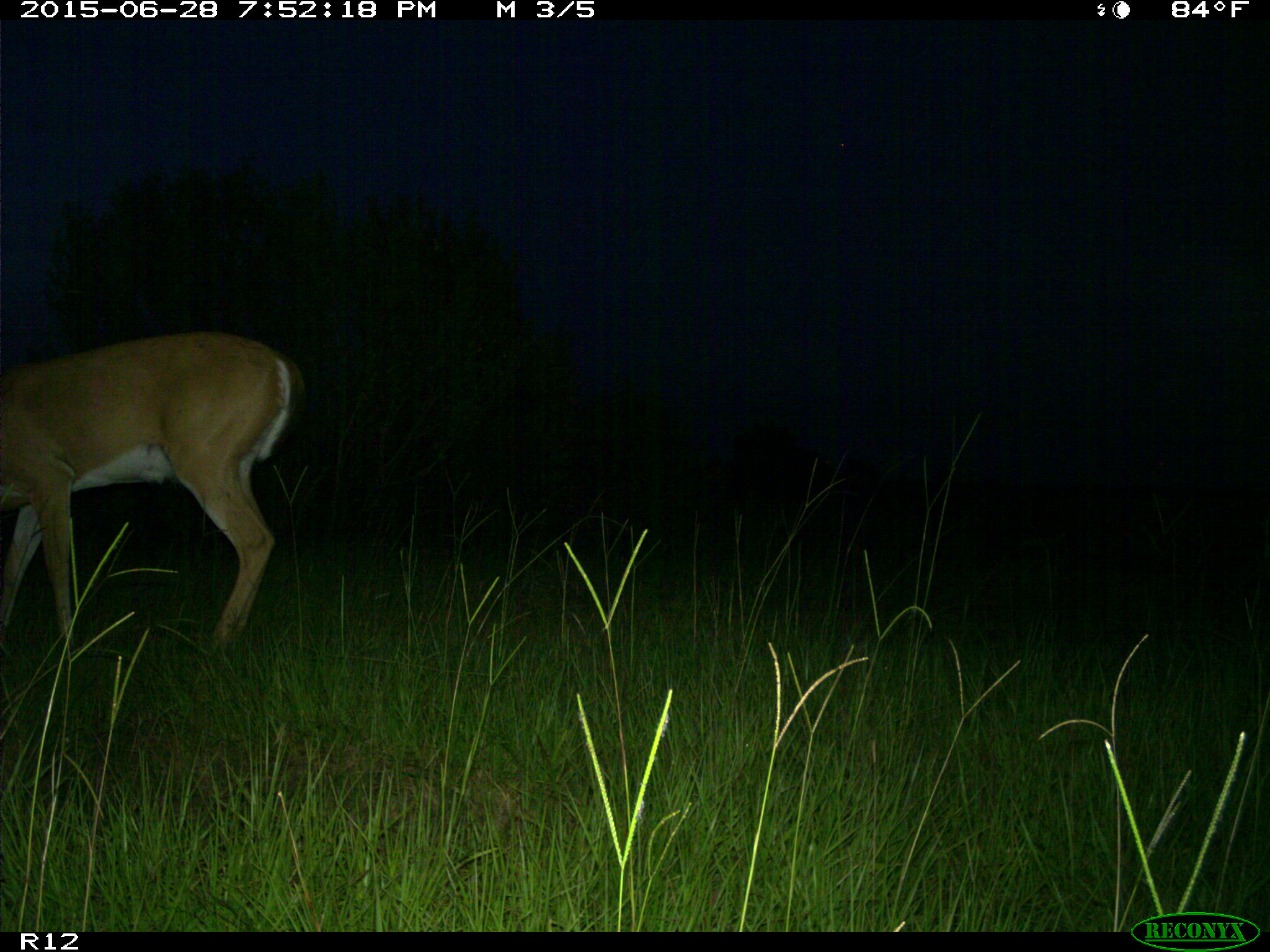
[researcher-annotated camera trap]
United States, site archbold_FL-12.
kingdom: Animalia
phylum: Chordata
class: Mammalia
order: Artiodactyla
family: Cervidae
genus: Odocoileus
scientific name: Odocoileus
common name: deer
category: unidentified deer